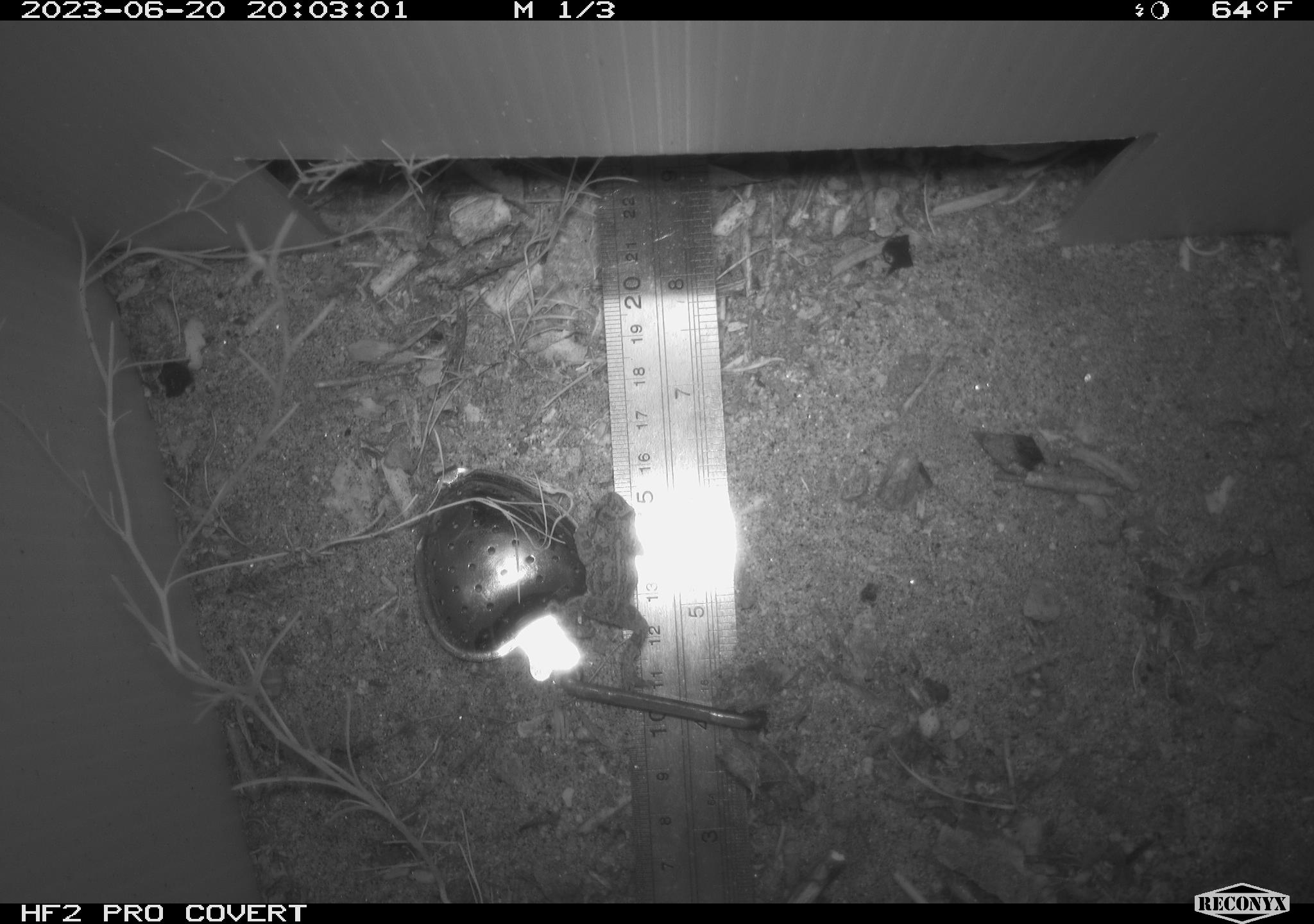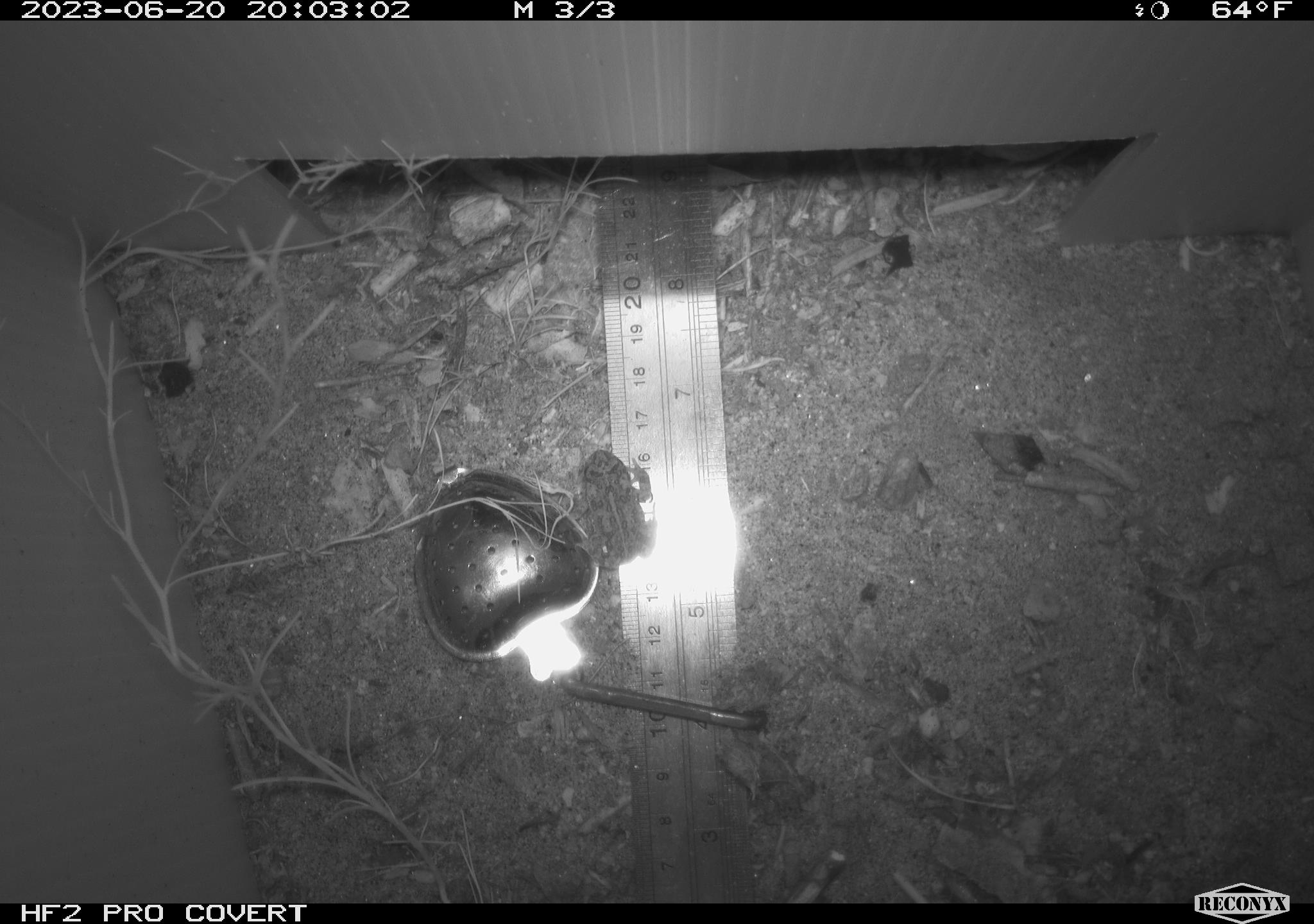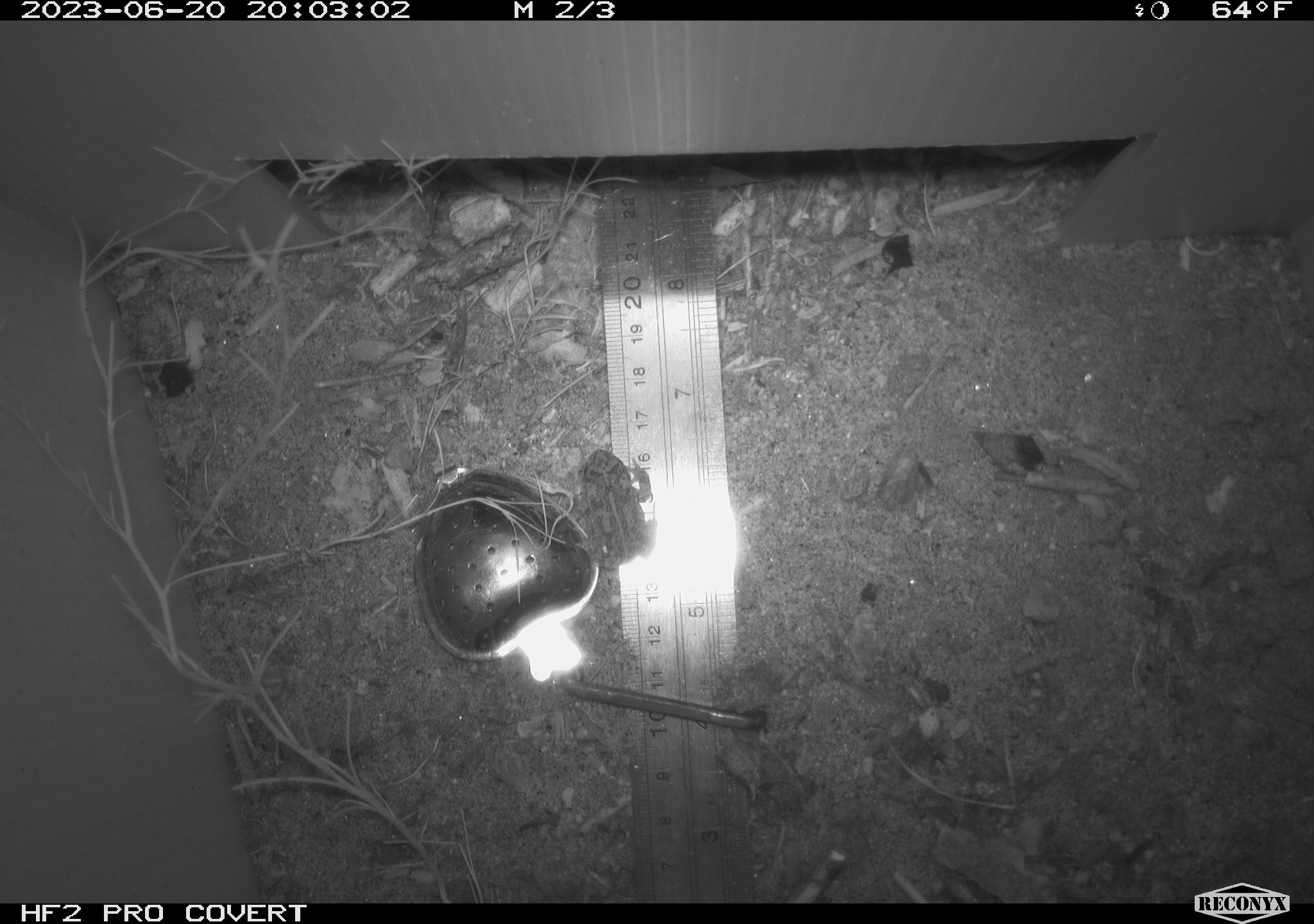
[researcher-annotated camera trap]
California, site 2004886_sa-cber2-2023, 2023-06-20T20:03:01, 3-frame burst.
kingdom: Animalia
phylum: Chordata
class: Amphibia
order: Anura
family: Bufonidae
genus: Anaxyrus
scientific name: Anaxyrus boreas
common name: western toad